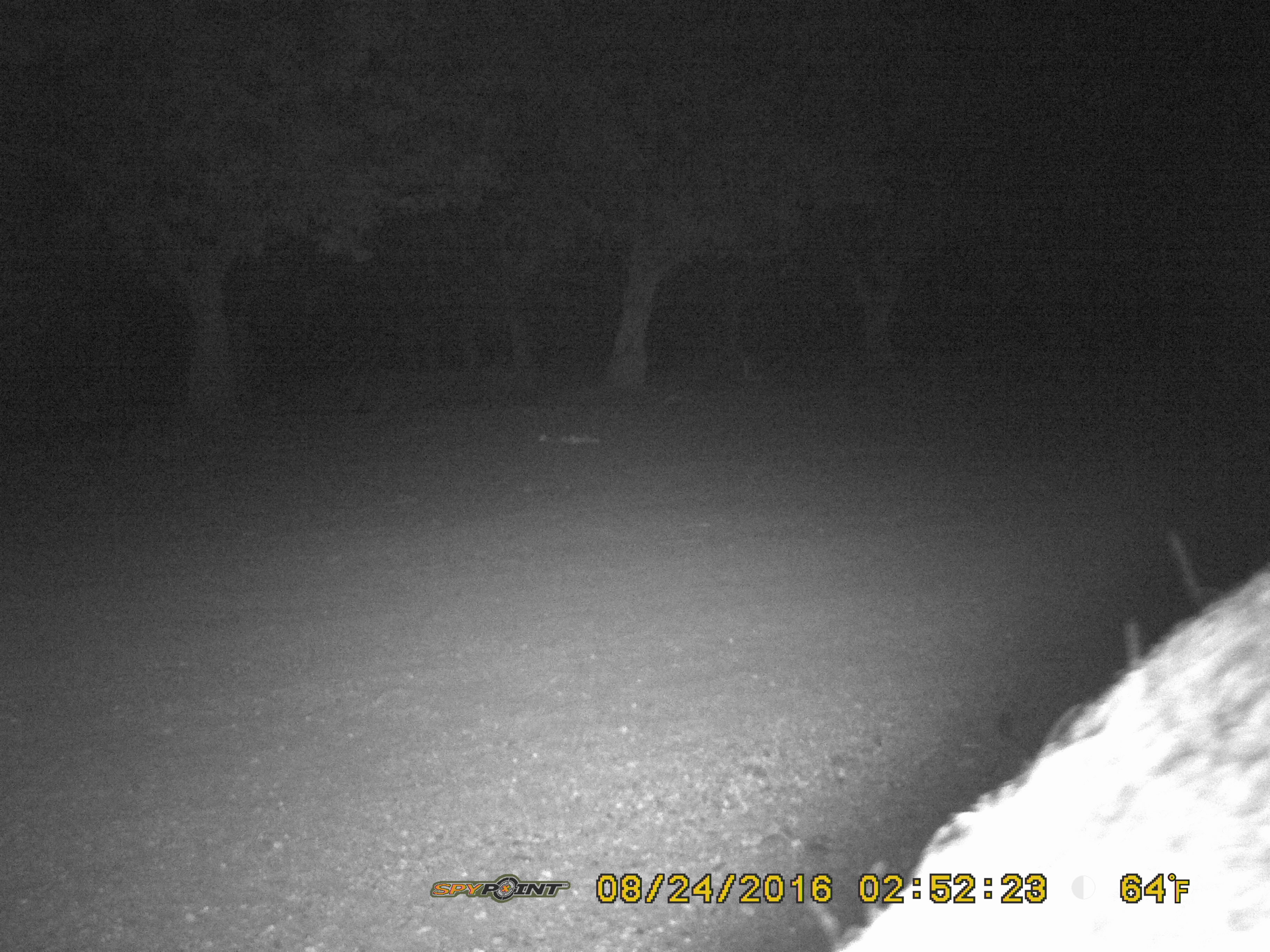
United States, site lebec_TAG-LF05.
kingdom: Animalia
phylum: Chordata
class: Mammalia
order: Artiodactyla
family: Suidae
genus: Sus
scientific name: Sus scrofa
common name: wild boar